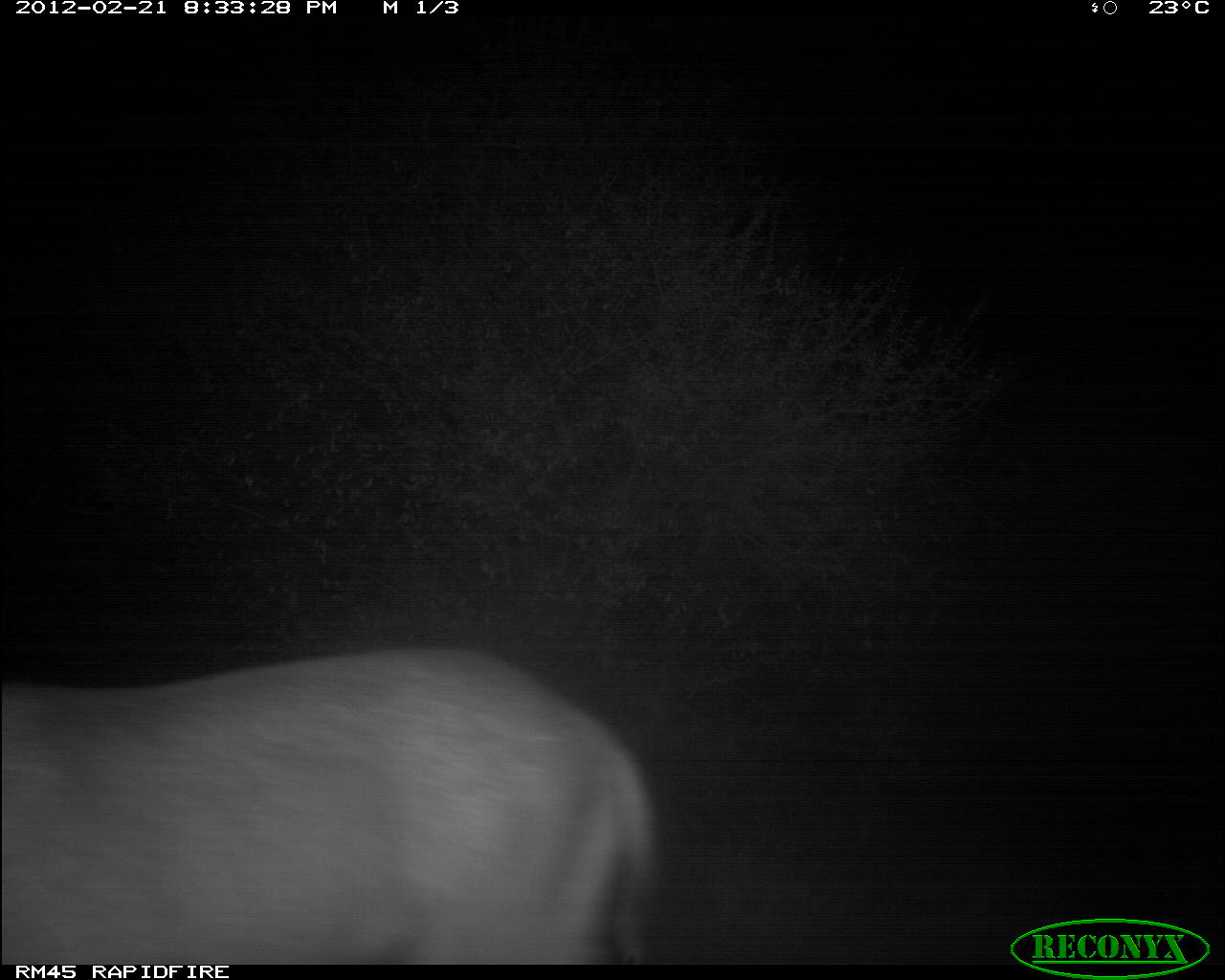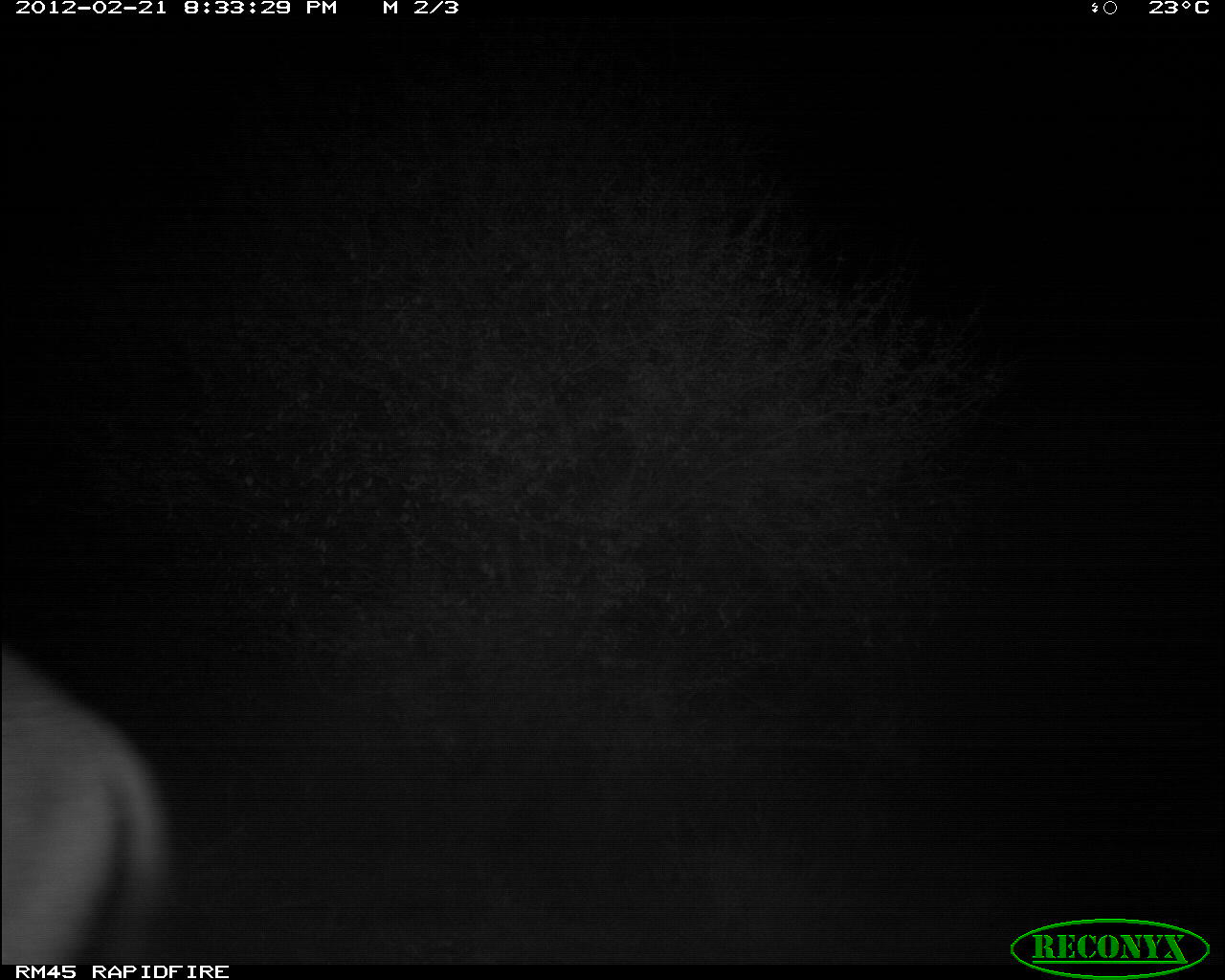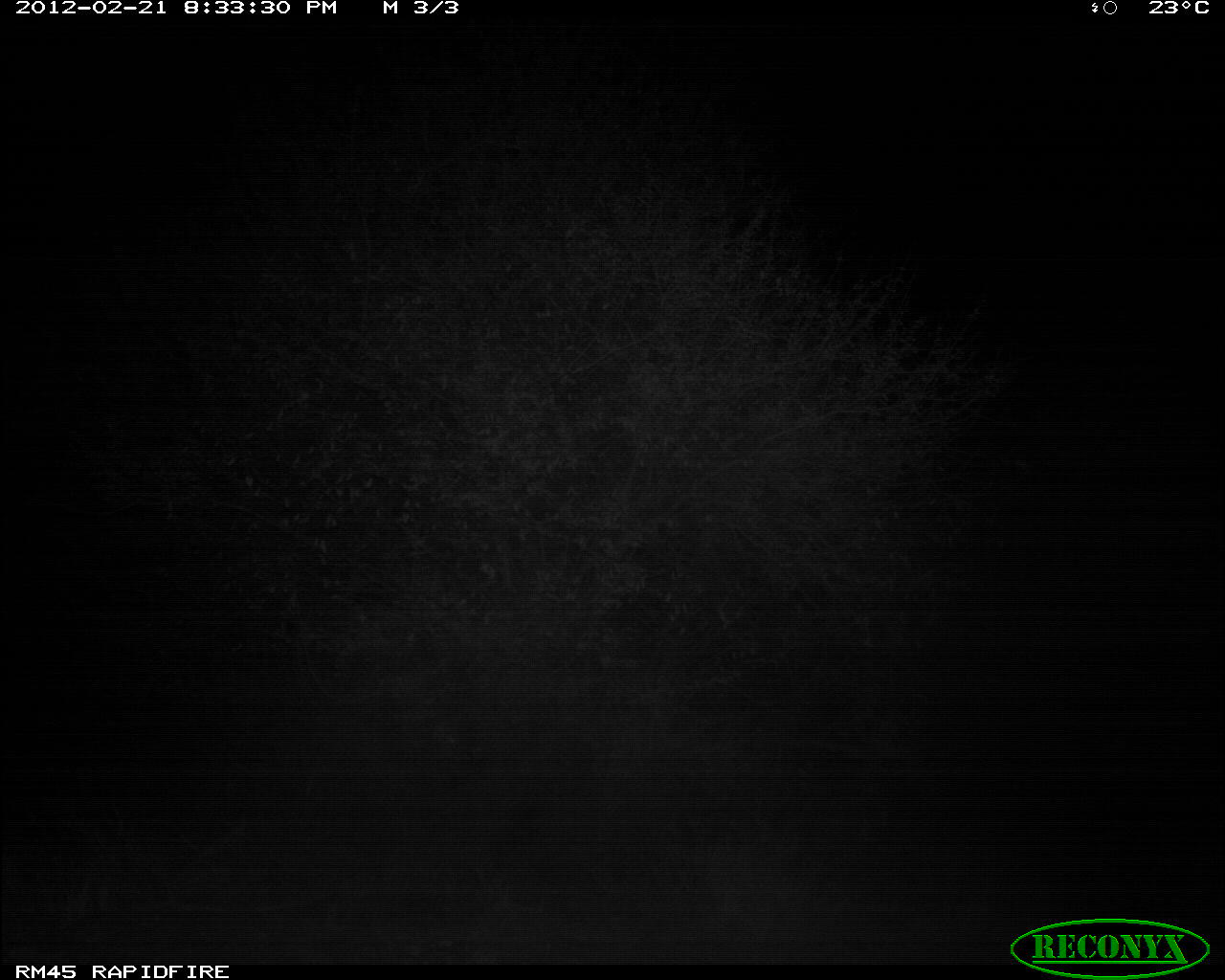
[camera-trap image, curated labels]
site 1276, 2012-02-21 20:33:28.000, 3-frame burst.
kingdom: Animalia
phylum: Chordata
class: Mammalia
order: Artiodactyla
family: Bovidae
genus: Tragelaphus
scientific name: Tragelaphus oryx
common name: eland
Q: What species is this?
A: Tragelaphus oryx (eland).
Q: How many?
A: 1.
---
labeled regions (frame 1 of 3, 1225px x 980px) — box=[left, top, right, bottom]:
tragelaphus oryx: box=[0, 643, 657, 963]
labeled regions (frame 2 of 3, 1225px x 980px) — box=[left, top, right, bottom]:
tragelaphus oryx: box=[0, 649, 169, 964]